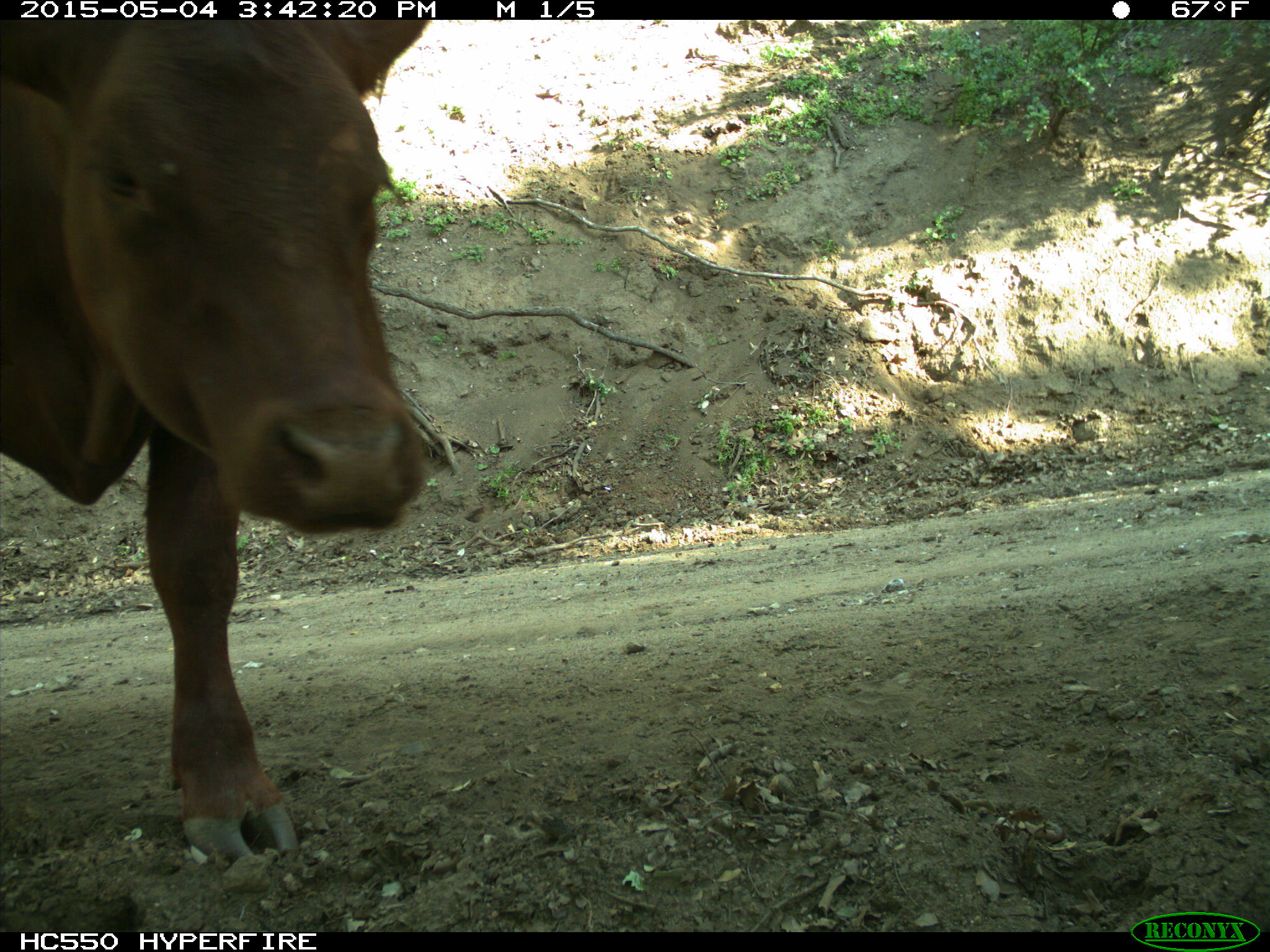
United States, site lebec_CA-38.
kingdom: Animalia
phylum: Chordata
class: Mammalia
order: Artiodactyla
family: Bovidae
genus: Bos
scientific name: Bos taurus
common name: domestic cow